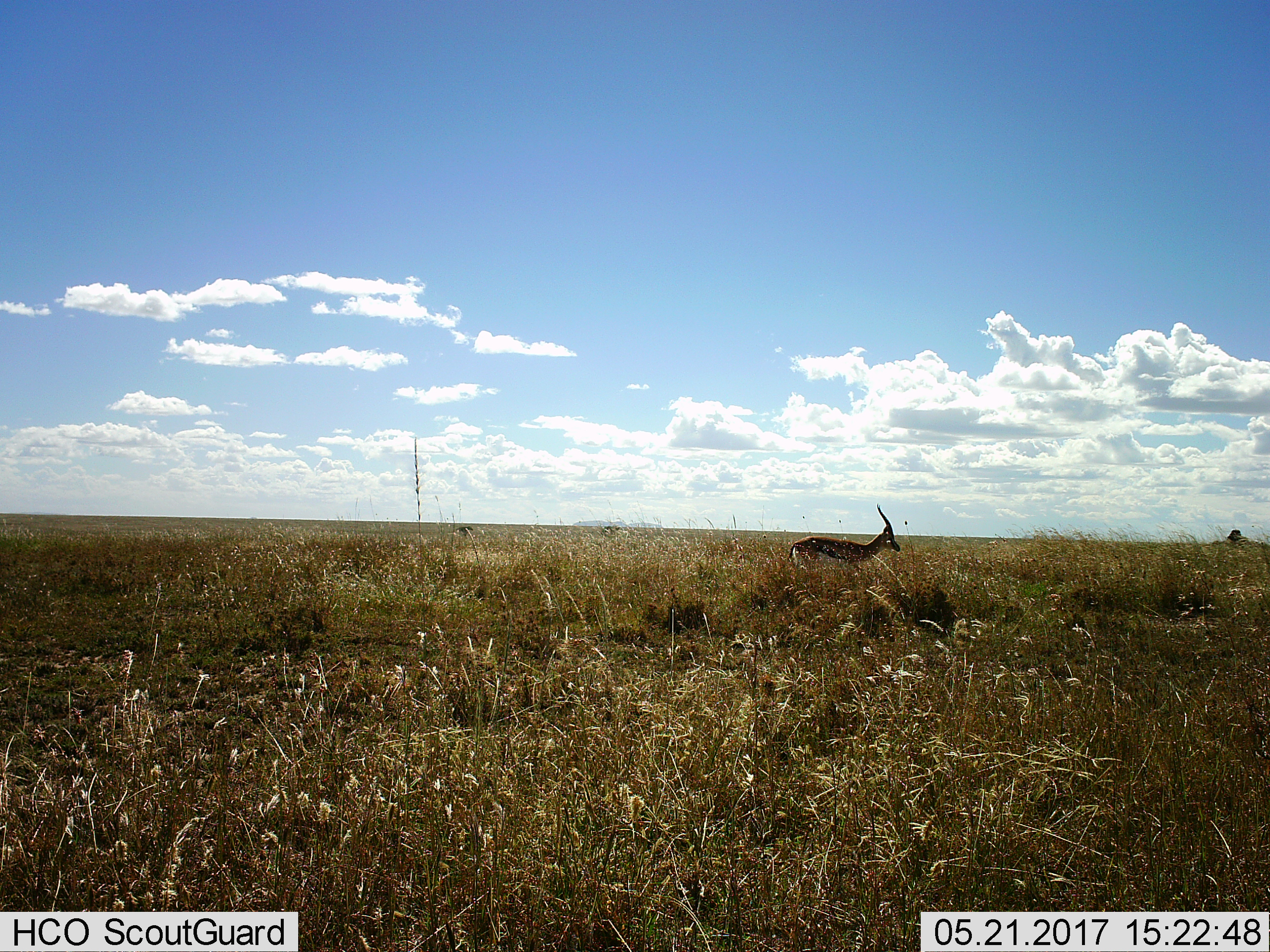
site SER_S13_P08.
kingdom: Animalia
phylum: Chordata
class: Mammalia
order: Artiodactyla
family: Bovidae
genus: Eudorcas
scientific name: Eudorcas thomsonii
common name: thomson's gazelle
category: gazellethomsons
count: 1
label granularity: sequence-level